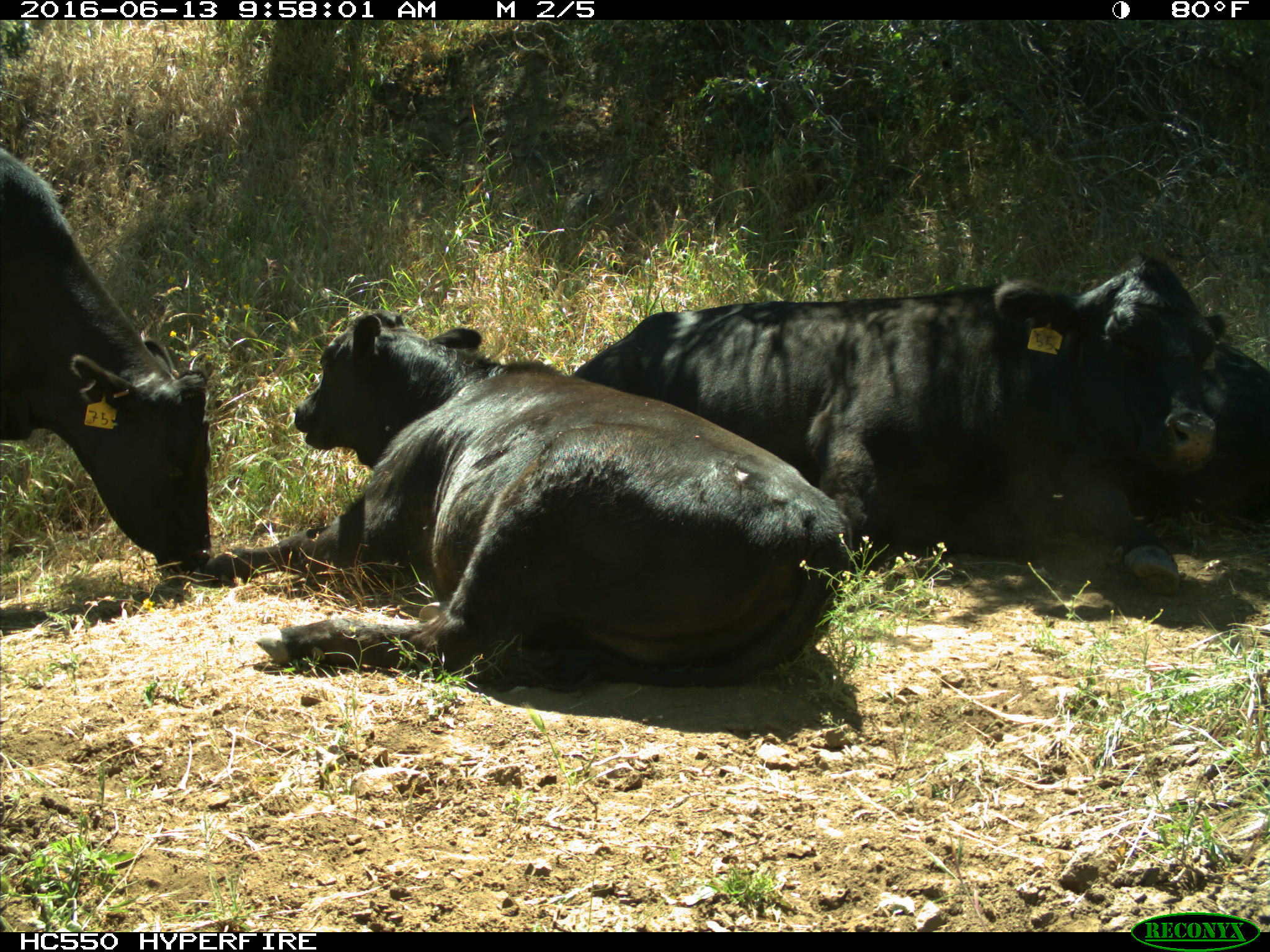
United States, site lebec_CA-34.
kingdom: Animalia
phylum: Chordata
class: Mammalia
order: Artiodactyla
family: Bovidae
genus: Bos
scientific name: Bos taurus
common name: domestic cow